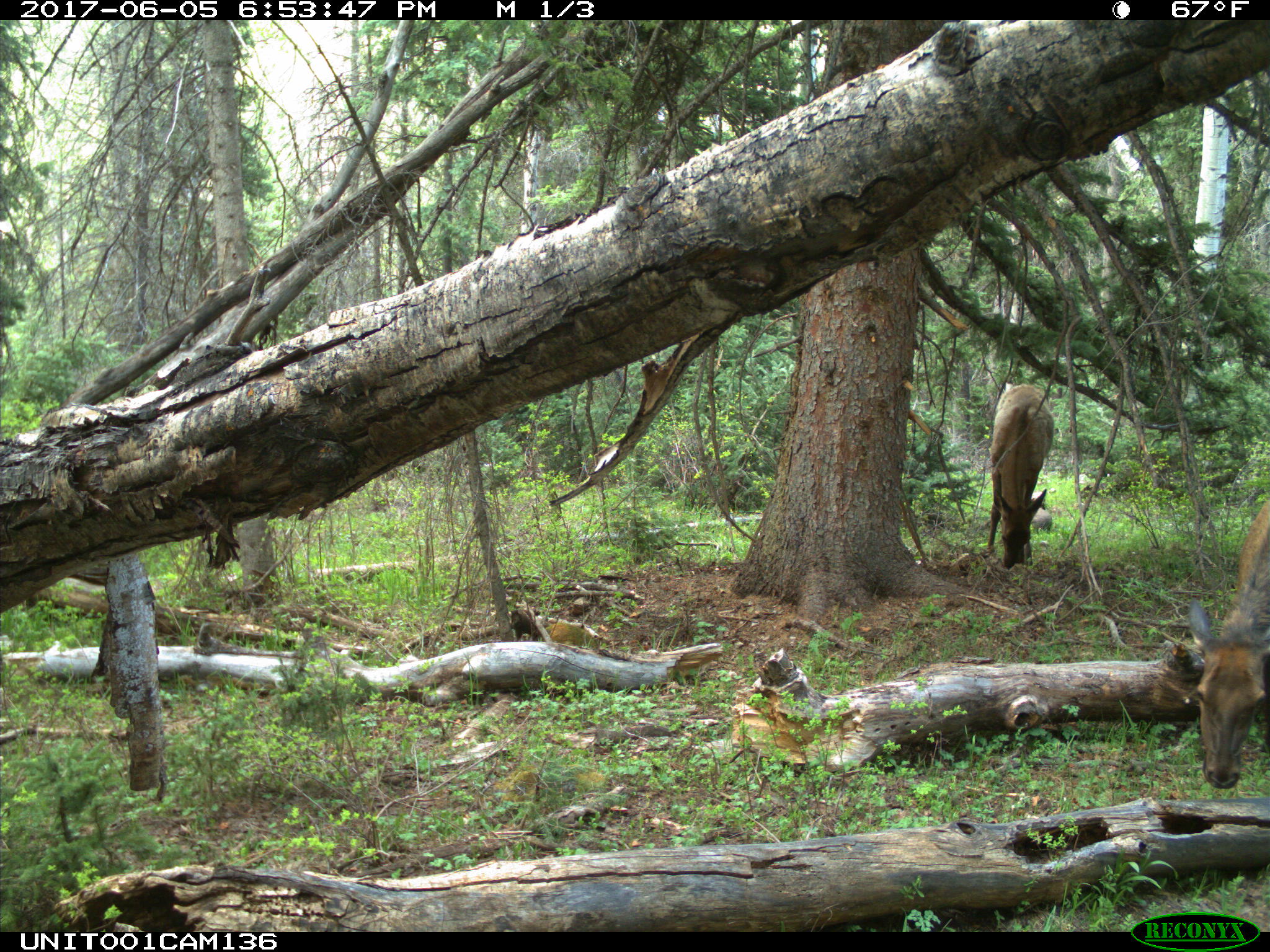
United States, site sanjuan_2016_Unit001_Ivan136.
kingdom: Animalia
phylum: Chordata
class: Mammalia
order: Artiodactyla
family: Cervidae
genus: Cervus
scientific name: Cervus elaphus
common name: red deer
Cervus elaphus (red deer).